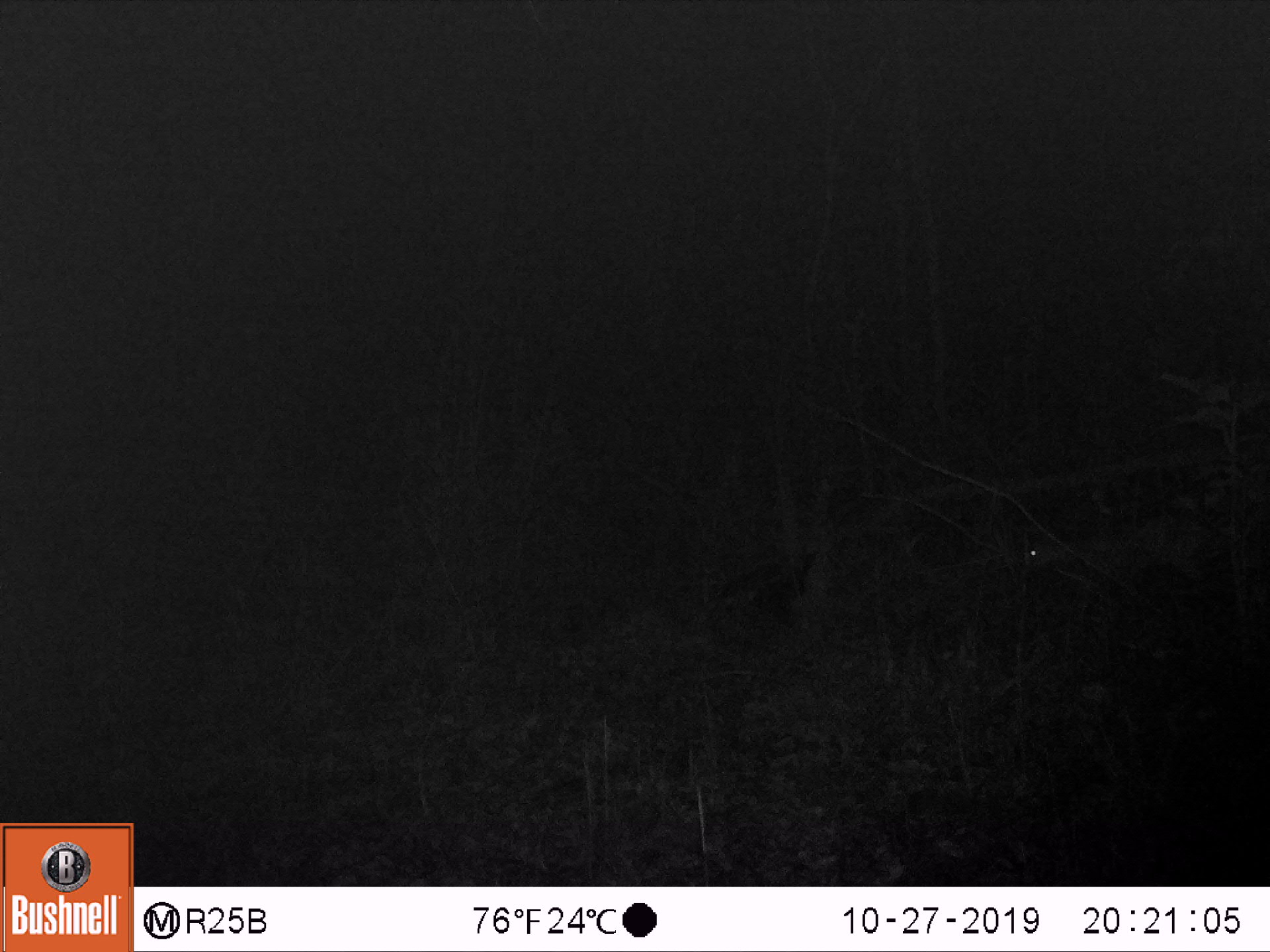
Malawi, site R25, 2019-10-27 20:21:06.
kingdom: Animalia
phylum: Chordata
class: Mammalia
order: Artiodactyla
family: Bovidae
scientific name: Antilopinae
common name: small antelope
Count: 1.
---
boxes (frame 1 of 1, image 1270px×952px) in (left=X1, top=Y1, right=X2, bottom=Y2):
small antelope: (left=994, top=485, right=1241, bottom=640)